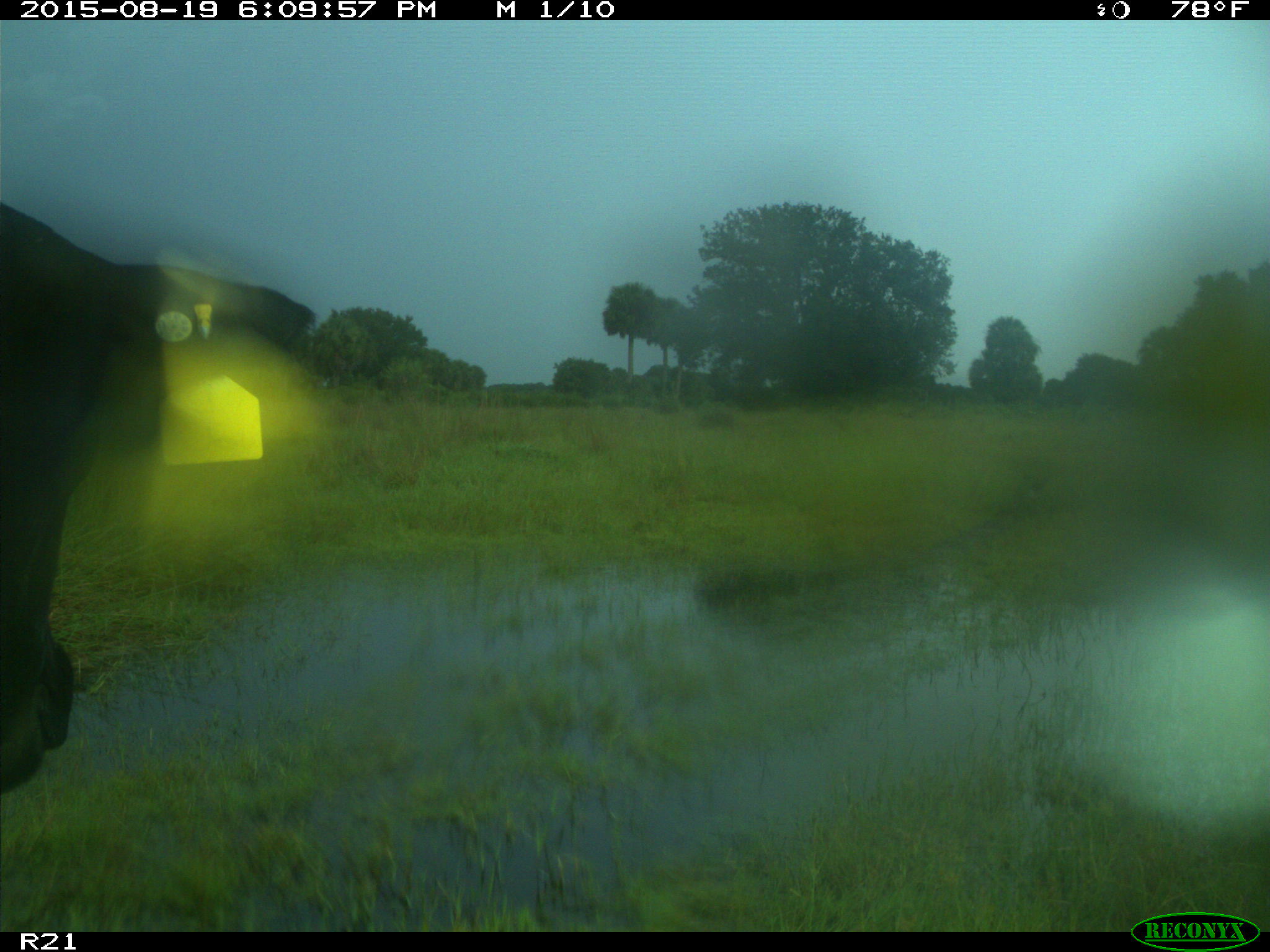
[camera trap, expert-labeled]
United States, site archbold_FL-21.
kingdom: Animalia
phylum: Chordata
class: Mammalia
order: Artiodactyla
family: Bovidae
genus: Bos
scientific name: Bos taurus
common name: domestic cow